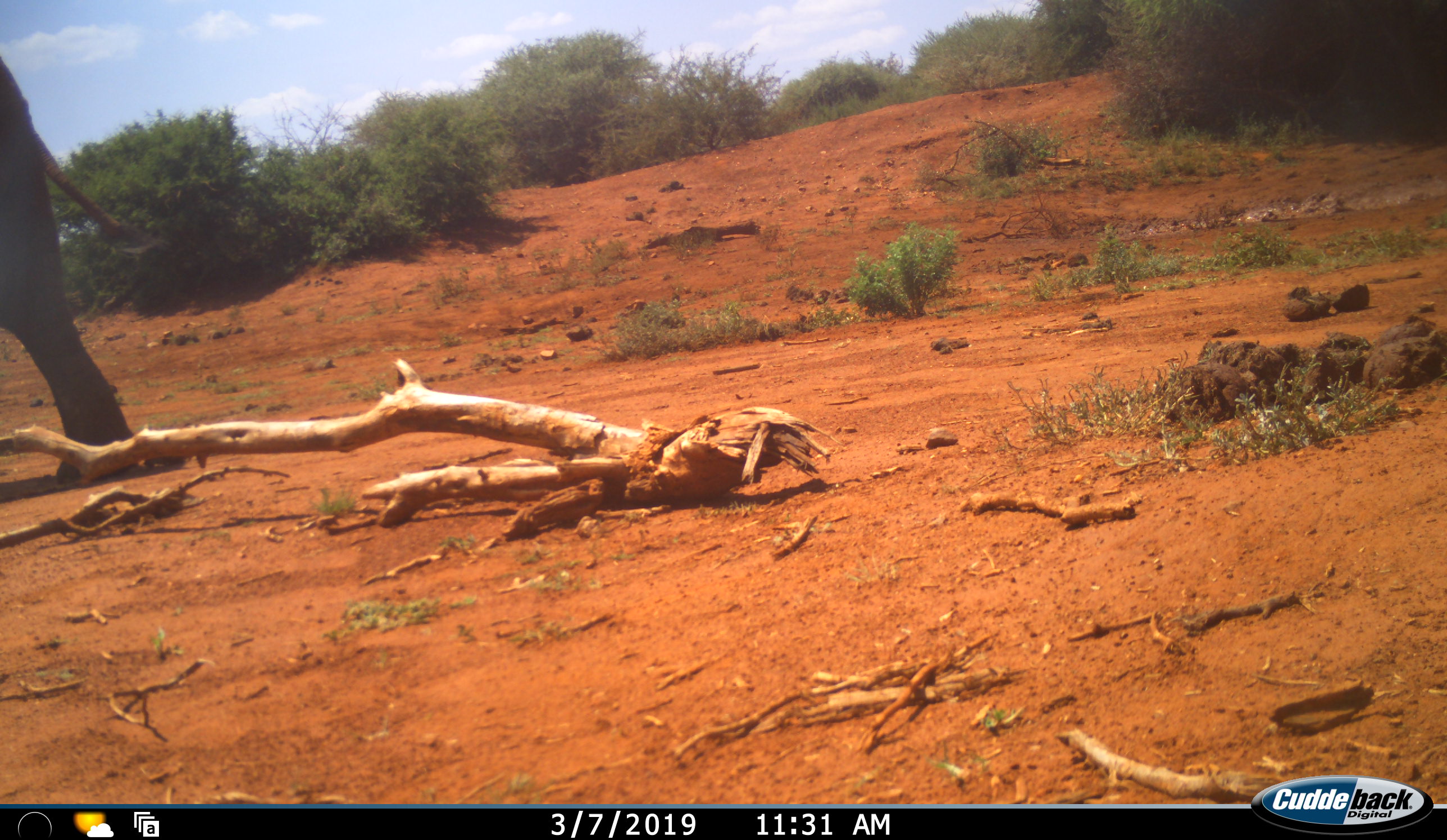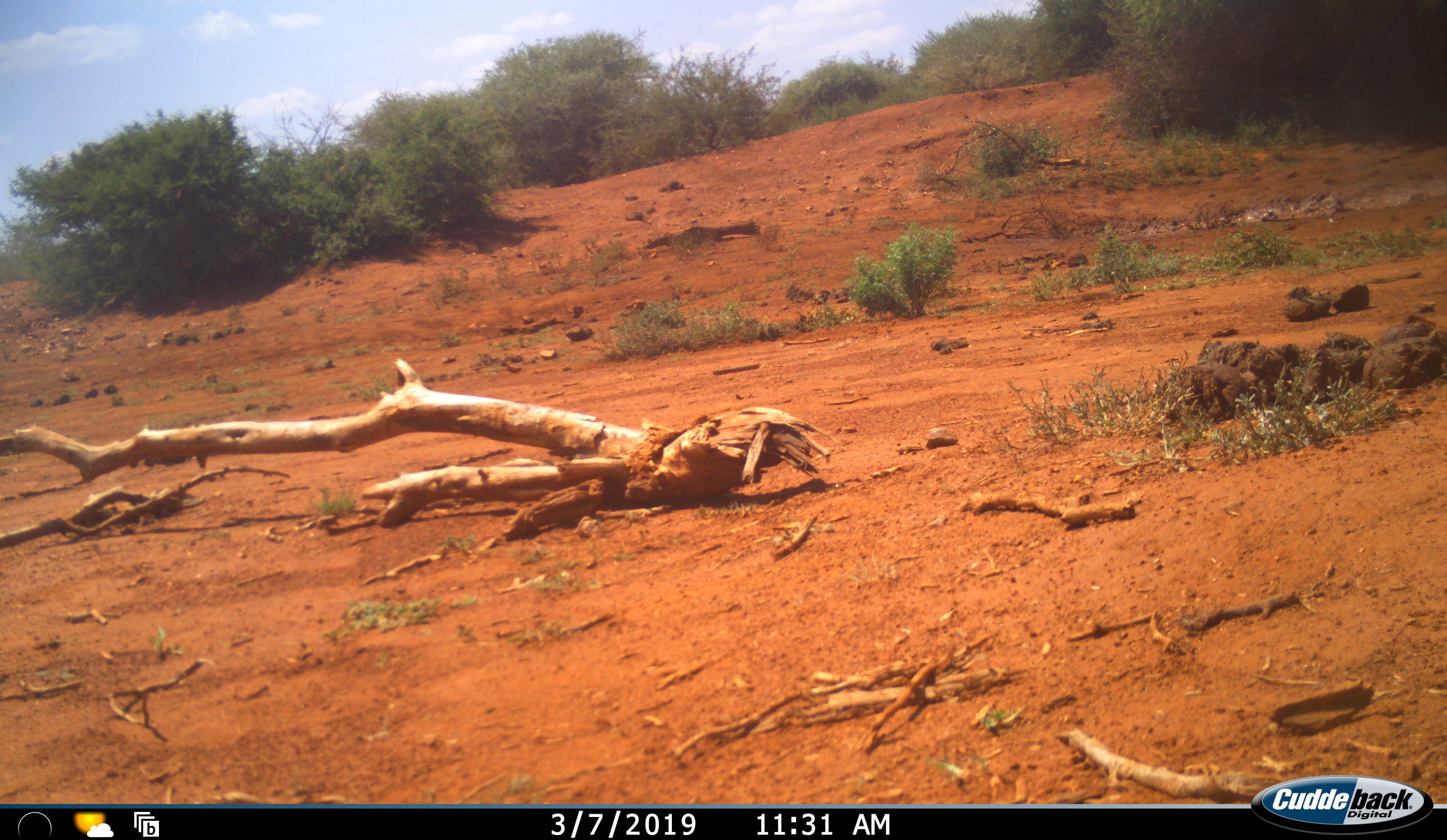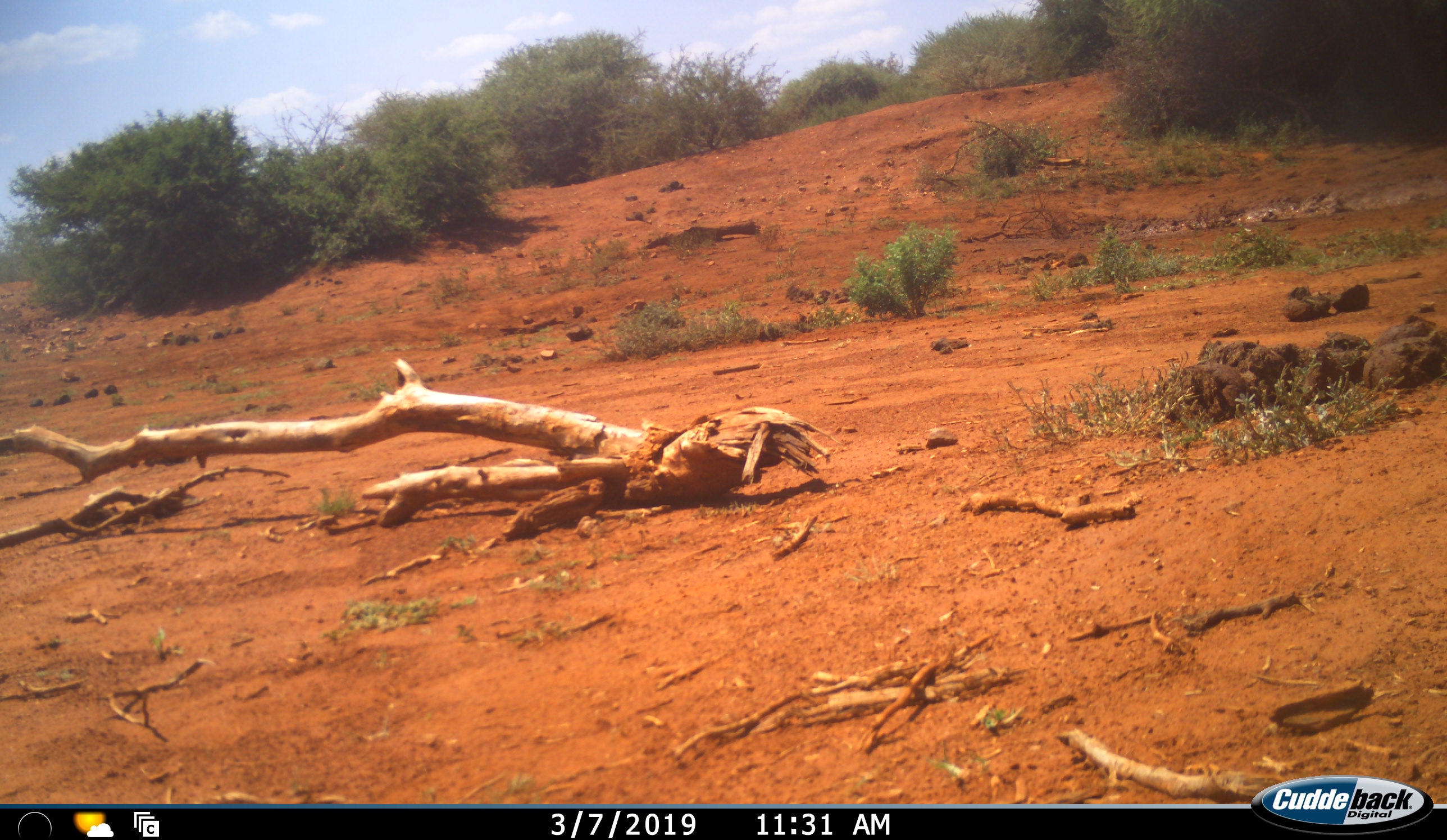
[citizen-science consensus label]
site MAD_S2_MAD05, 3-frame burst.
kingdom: Animalia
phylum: Chordata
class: Mammalia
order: Proboscidea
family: Elephantidae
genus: Loxodonta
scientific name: Loxodonta africana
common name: african bush elephant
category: elephant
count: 1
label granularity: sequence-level